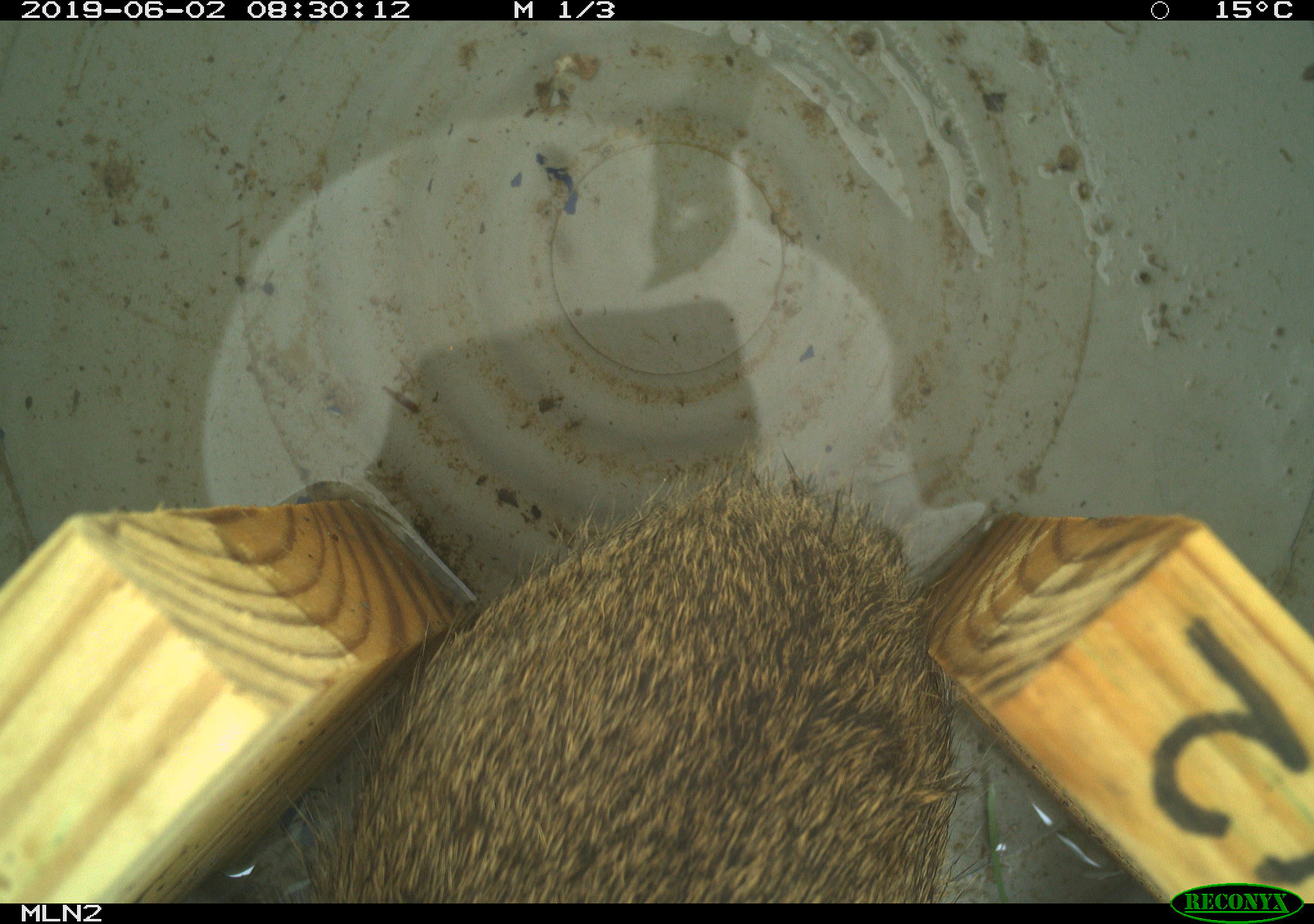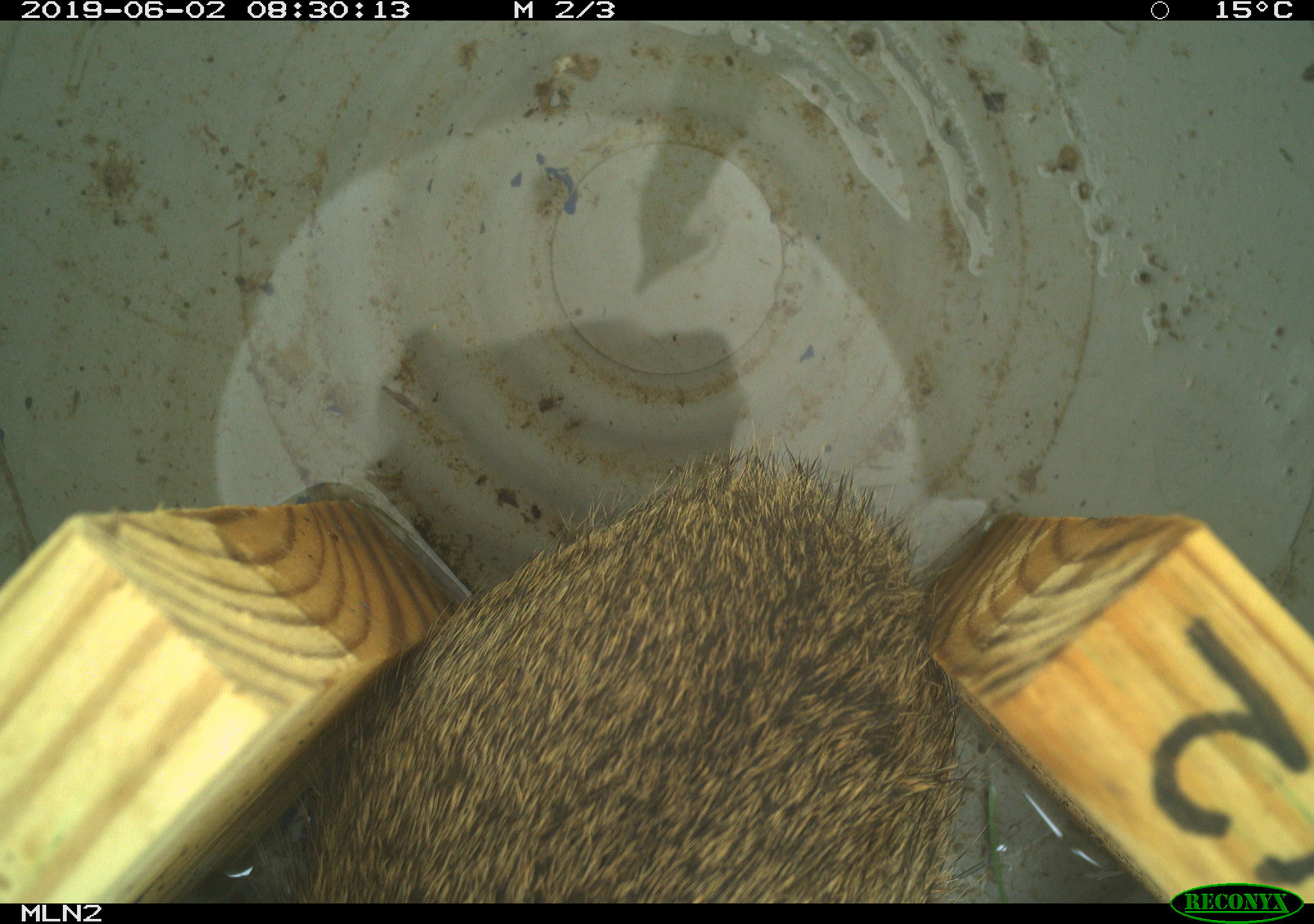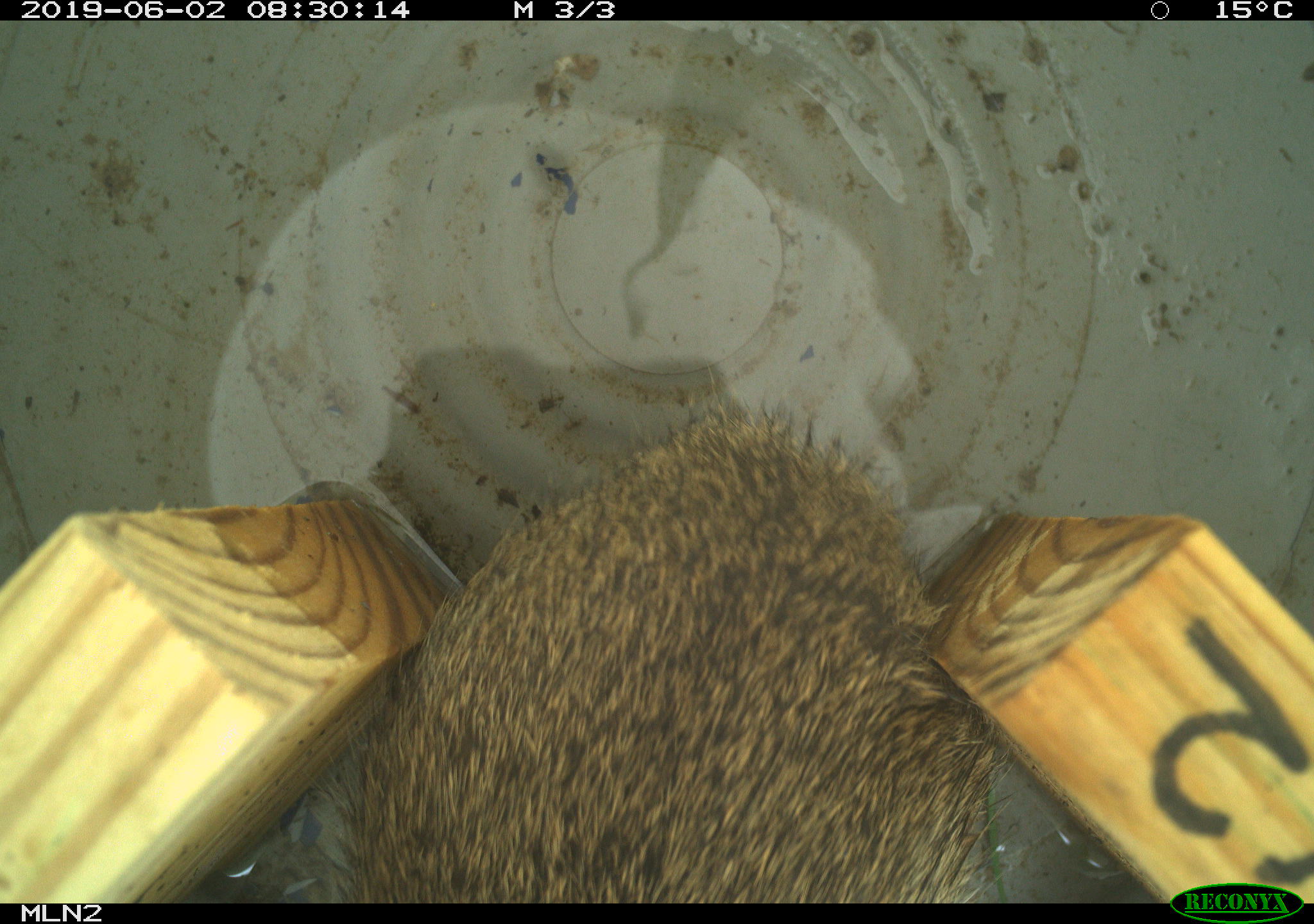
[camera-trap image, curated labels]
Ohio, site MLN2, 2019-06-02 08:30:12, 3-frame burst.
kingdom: Animalia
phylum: Chordata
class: Mammalia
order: Lagomorpha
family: Leporidae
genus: Sylvilagus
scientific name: Sylvilagus floridanus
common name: eastern cottontail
Eastern cottontail (Sylvilagus floridanus).